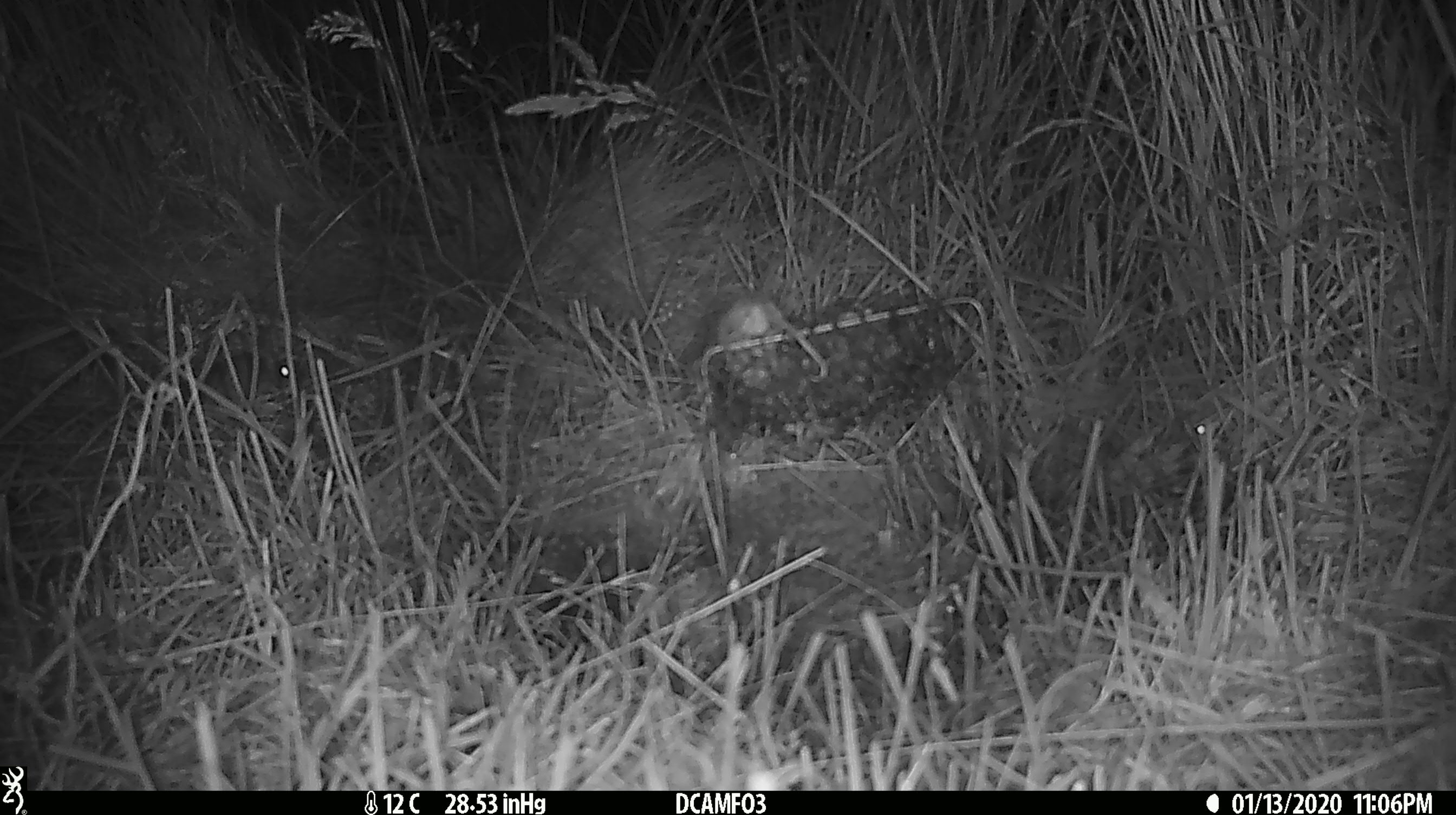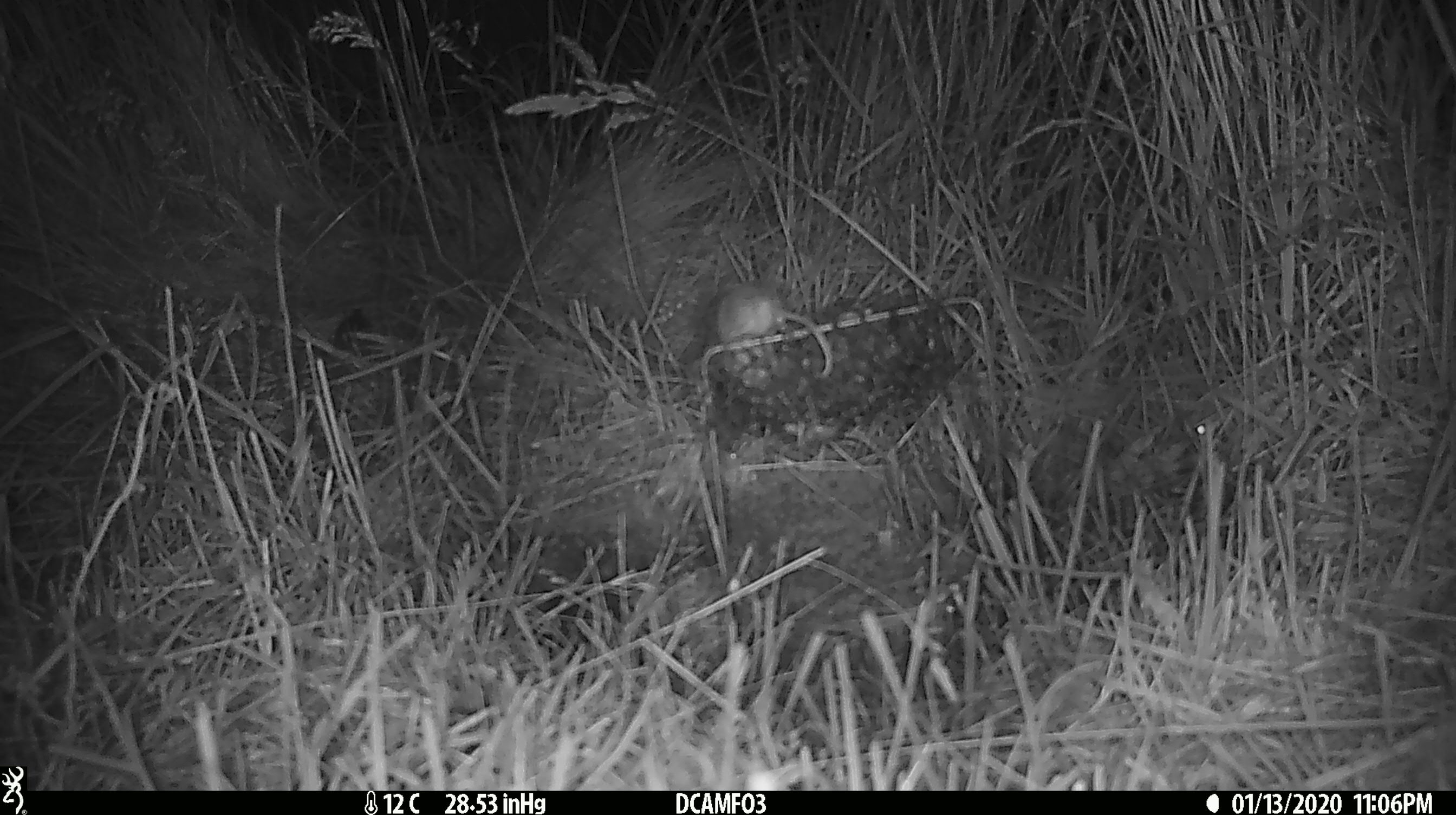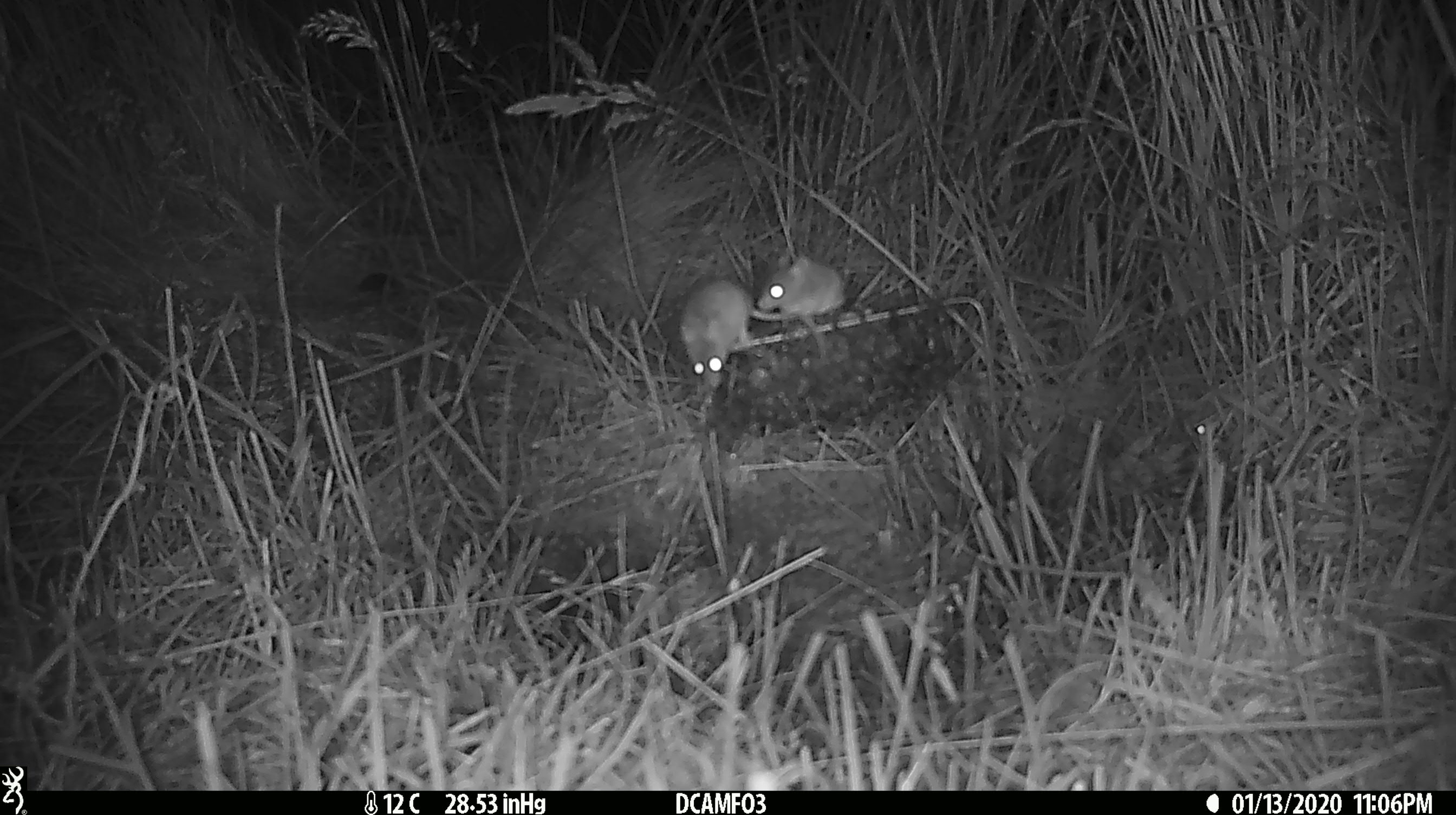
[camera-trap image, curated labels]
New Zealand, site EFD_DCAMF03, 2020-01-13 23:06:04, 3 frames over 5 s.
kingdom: Animalia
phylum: Chordata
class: Mammalia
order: Rodentia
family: Muridae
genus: Mus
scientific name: Mus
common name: mouse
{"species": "mouse (Mus)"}